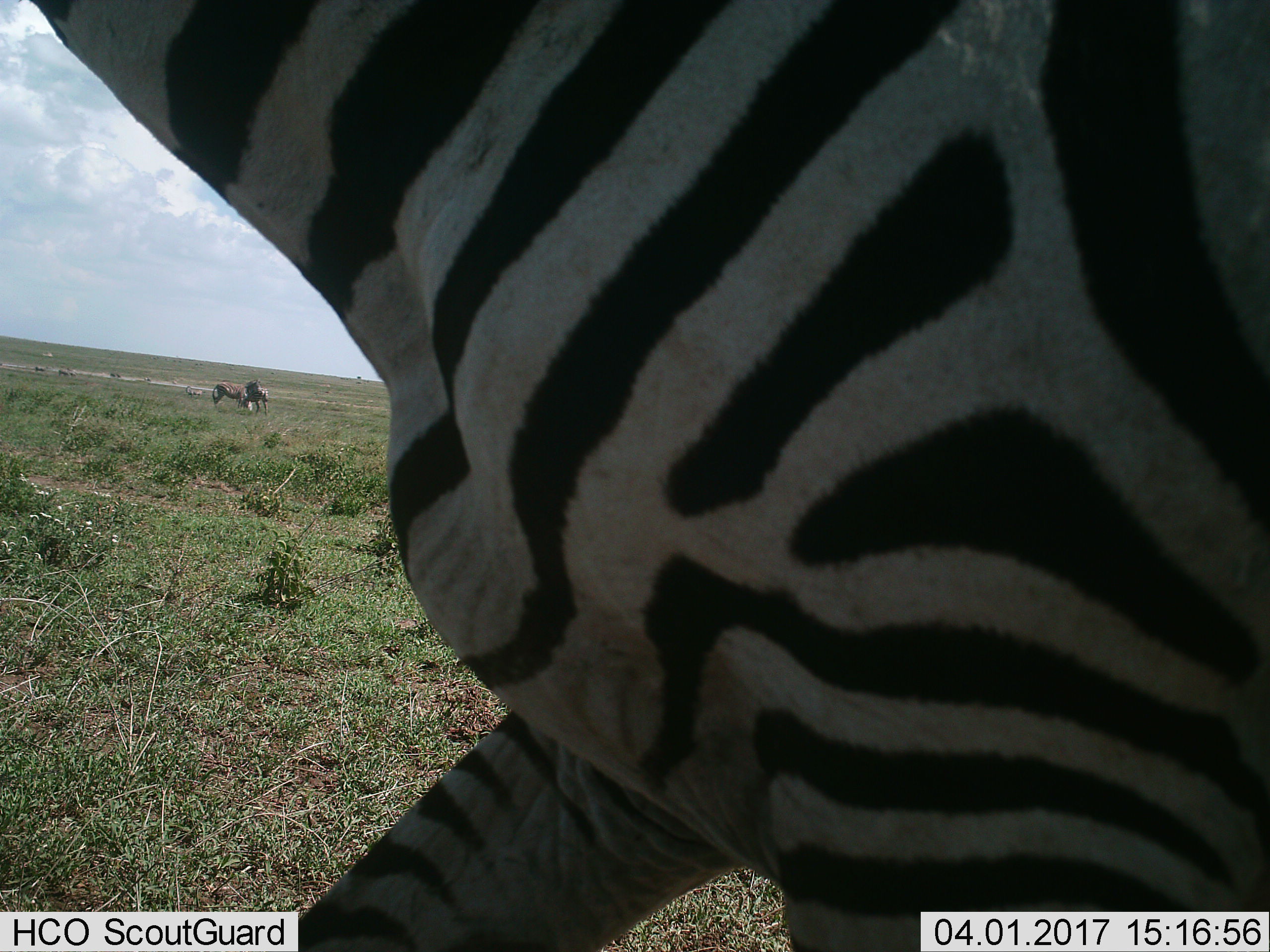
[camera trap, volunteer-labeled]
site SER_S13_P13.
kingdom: Animalia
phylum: Chordata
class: Mammalia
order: Perissodactyla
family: Equidae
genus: Equus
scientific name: Equus quagga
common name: plains zebra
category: zebraplains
Zebraplains (plains zebra) (Equus quagga), count 3. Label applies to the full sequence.